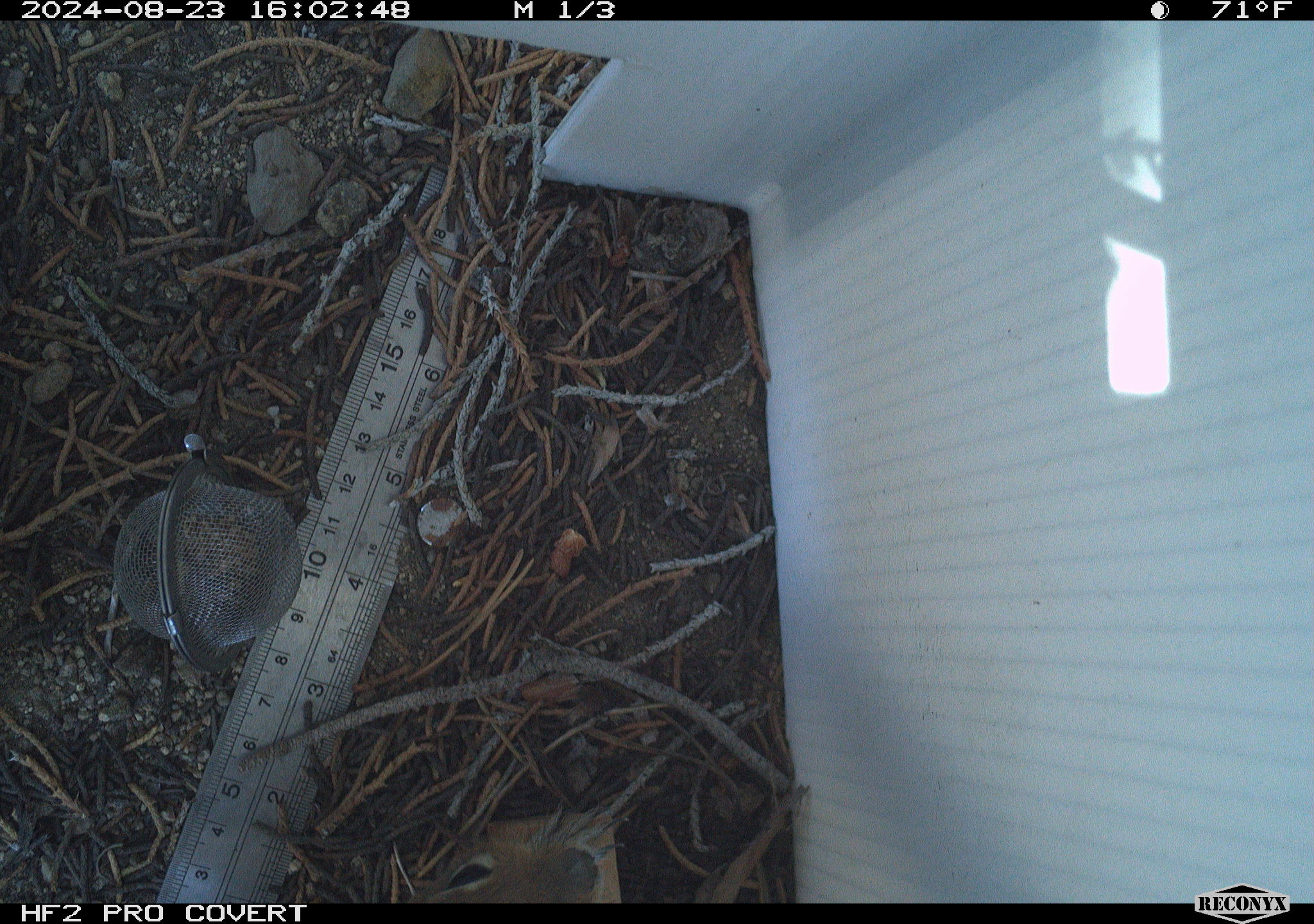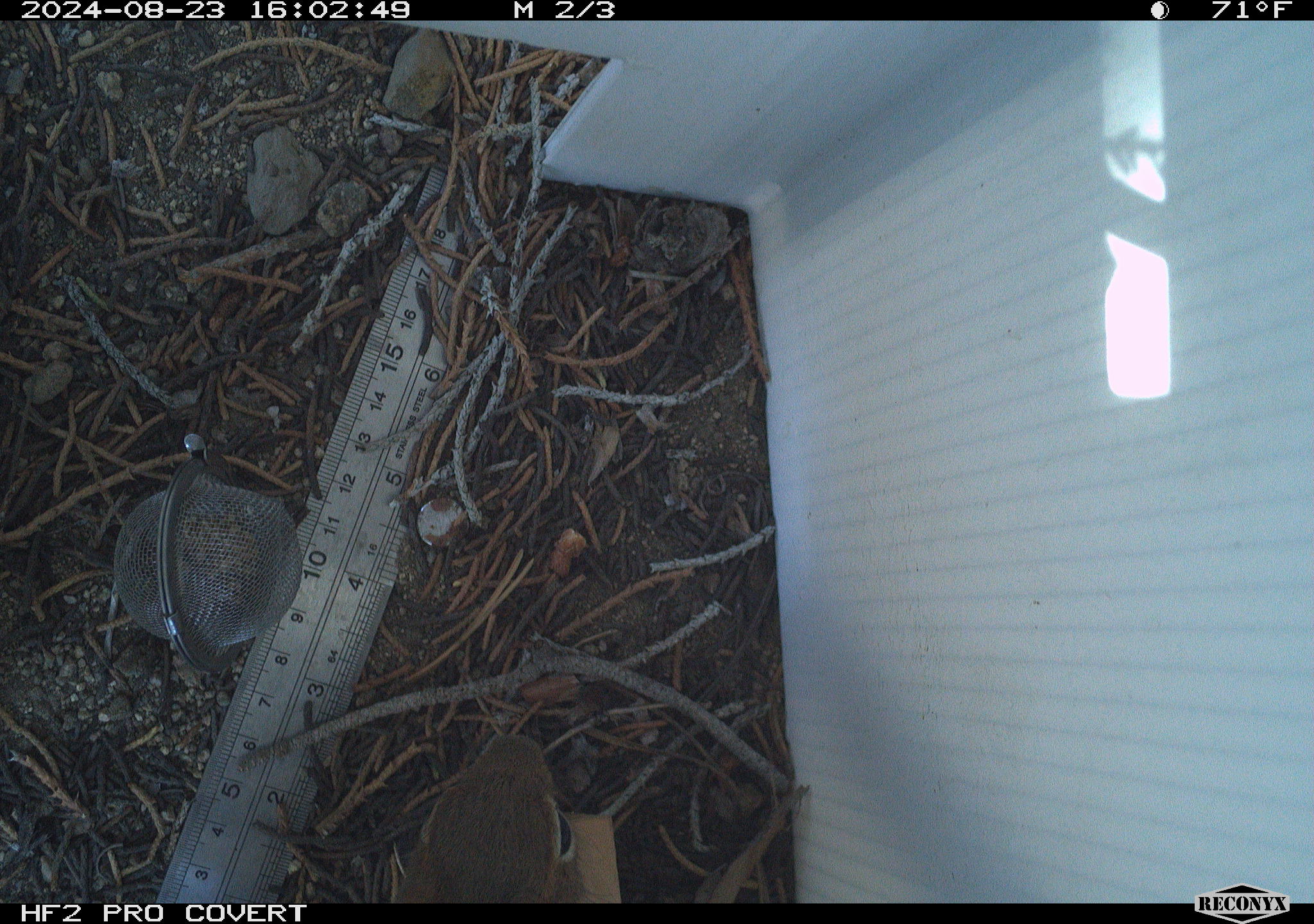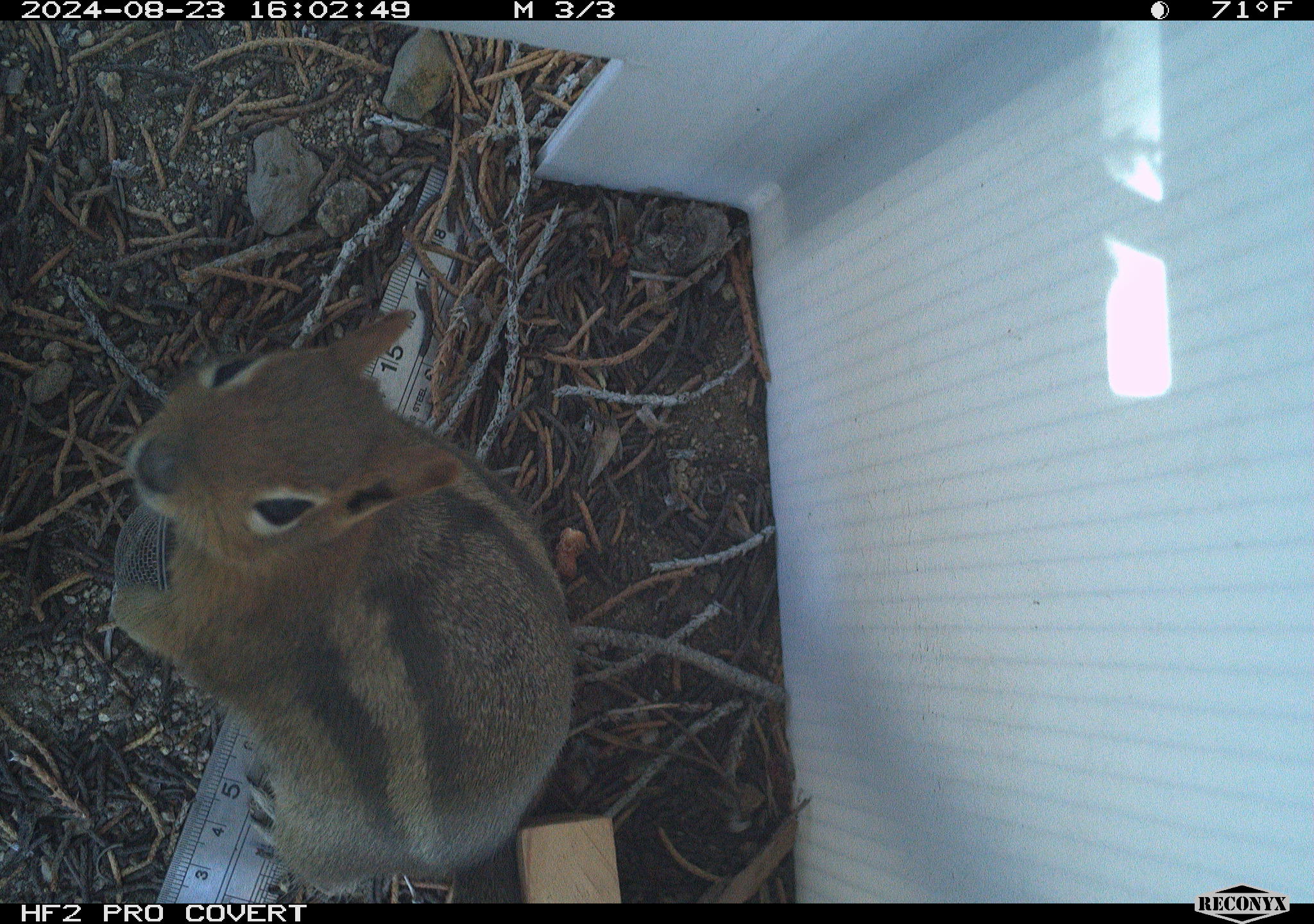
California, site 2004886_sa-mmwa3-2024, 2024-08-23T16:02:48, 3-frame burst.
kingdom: Animalia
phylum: Chordata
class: Mammalia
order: Rodentia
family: Sciuridae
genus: Callospermophilus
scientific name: Callospermophilus lateralis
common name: golden mantled ground squirrel